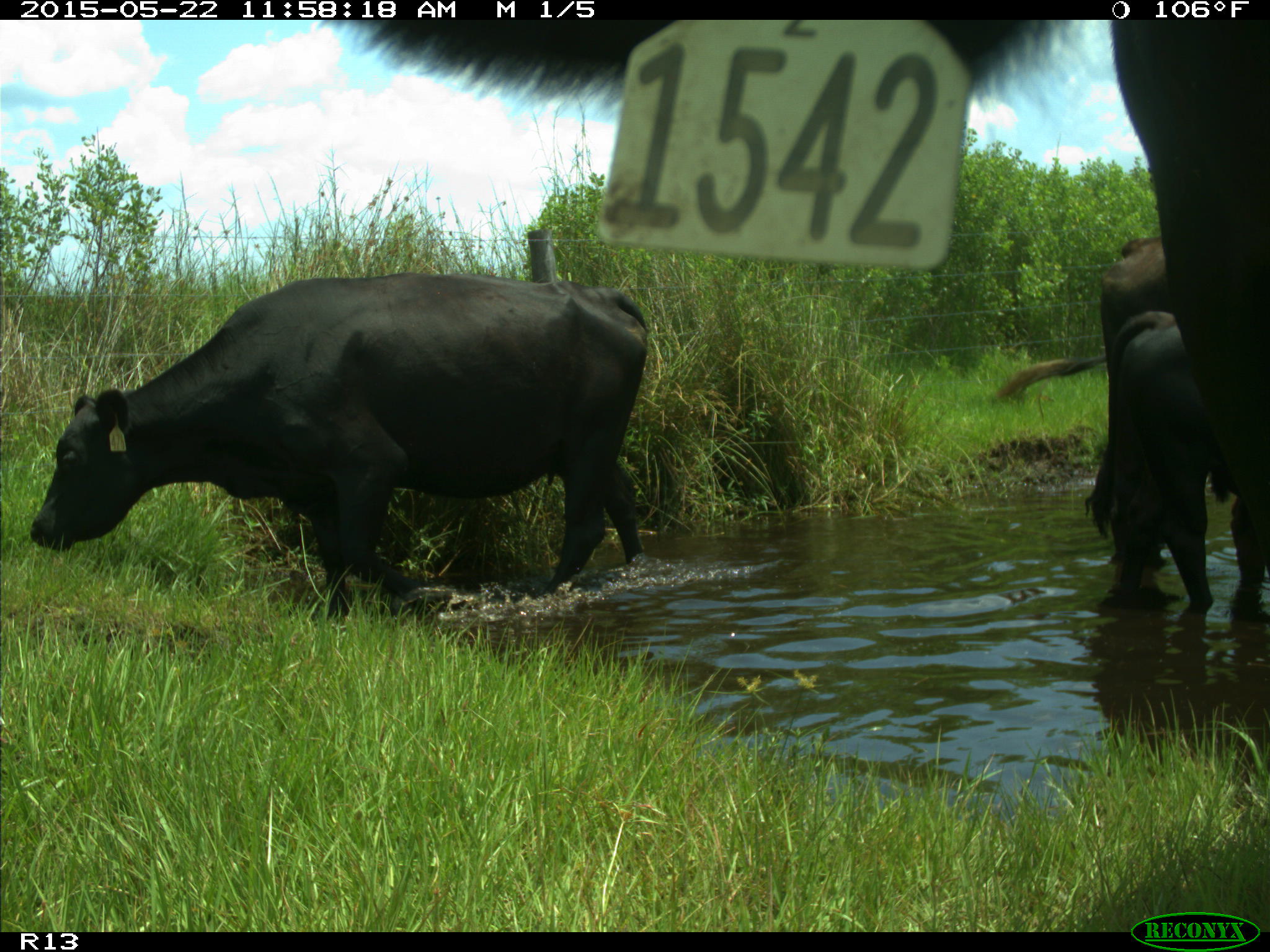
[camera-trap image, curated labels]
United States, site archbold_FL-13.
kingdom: Animalia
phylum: Chordata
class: Mammalia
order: Artiodactyla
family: Bovidae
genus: Bos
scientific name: Bos taurus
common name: domestic cow